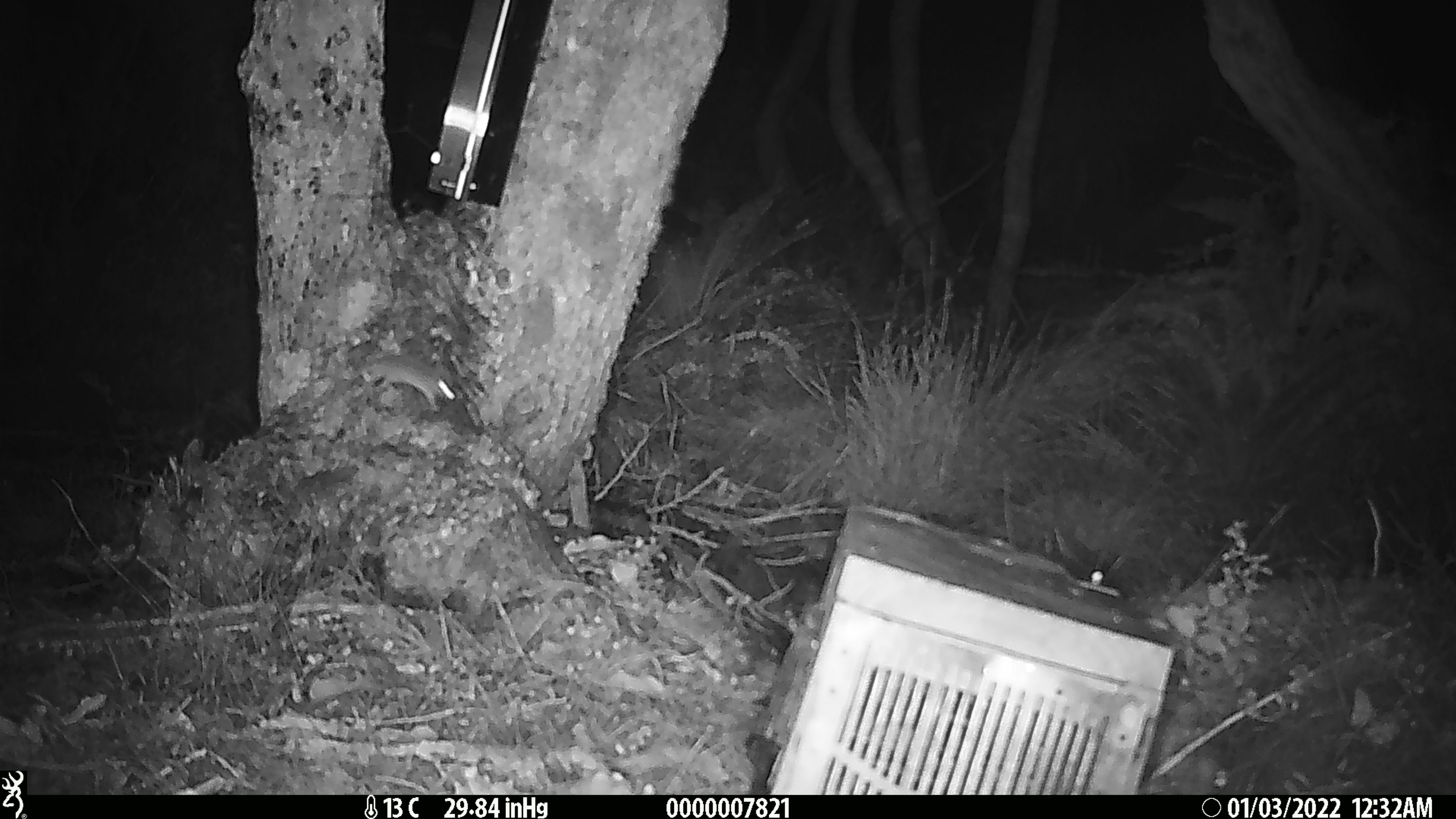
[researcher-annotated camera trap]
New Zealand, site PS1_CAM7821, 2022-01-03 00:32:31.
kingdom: Animalia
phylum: Chordata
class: Mammalia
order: Rodentia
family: Muridae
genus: Mus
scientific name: Mus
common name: mouse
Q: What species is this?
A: Mouse (Mus).